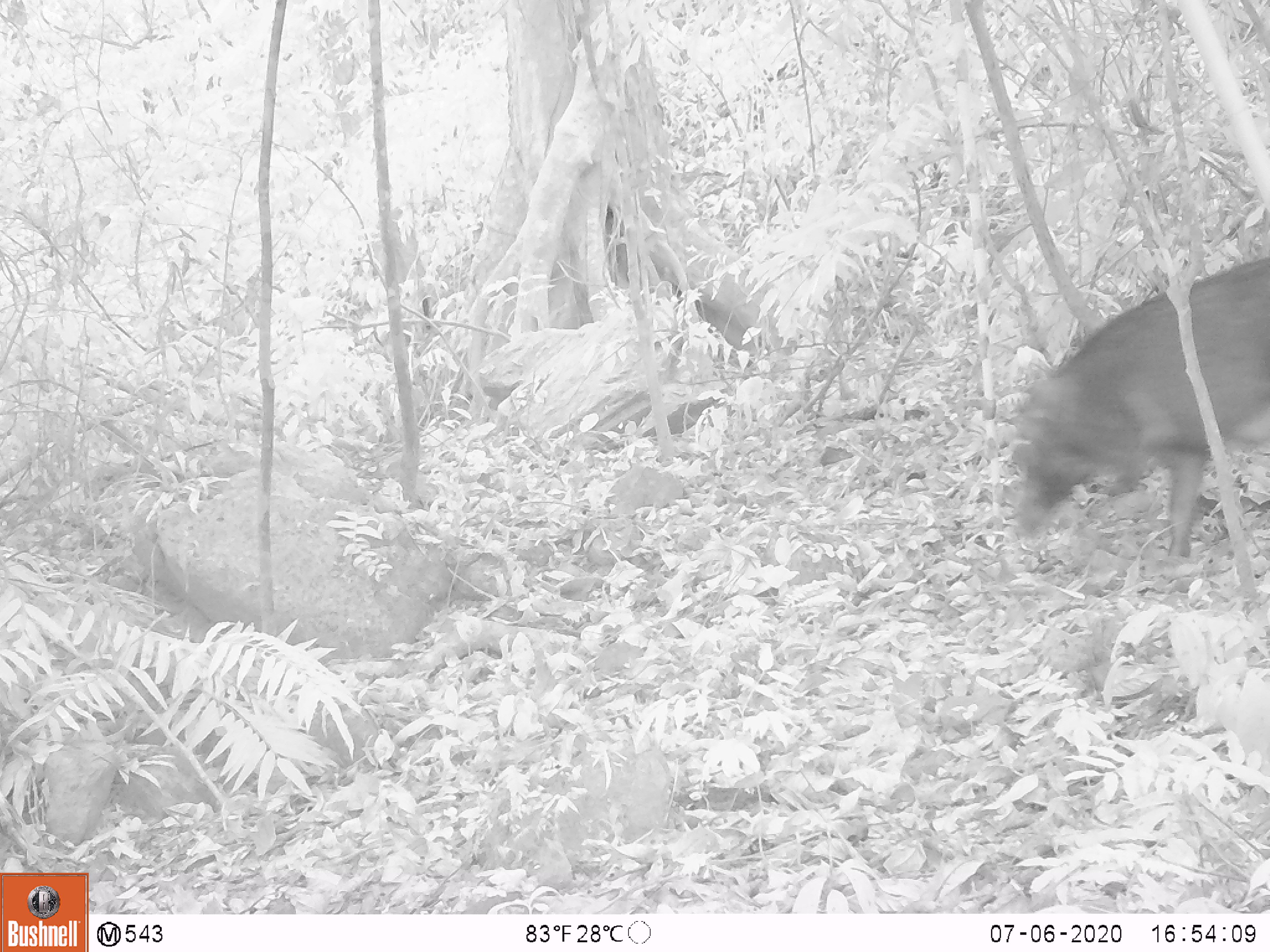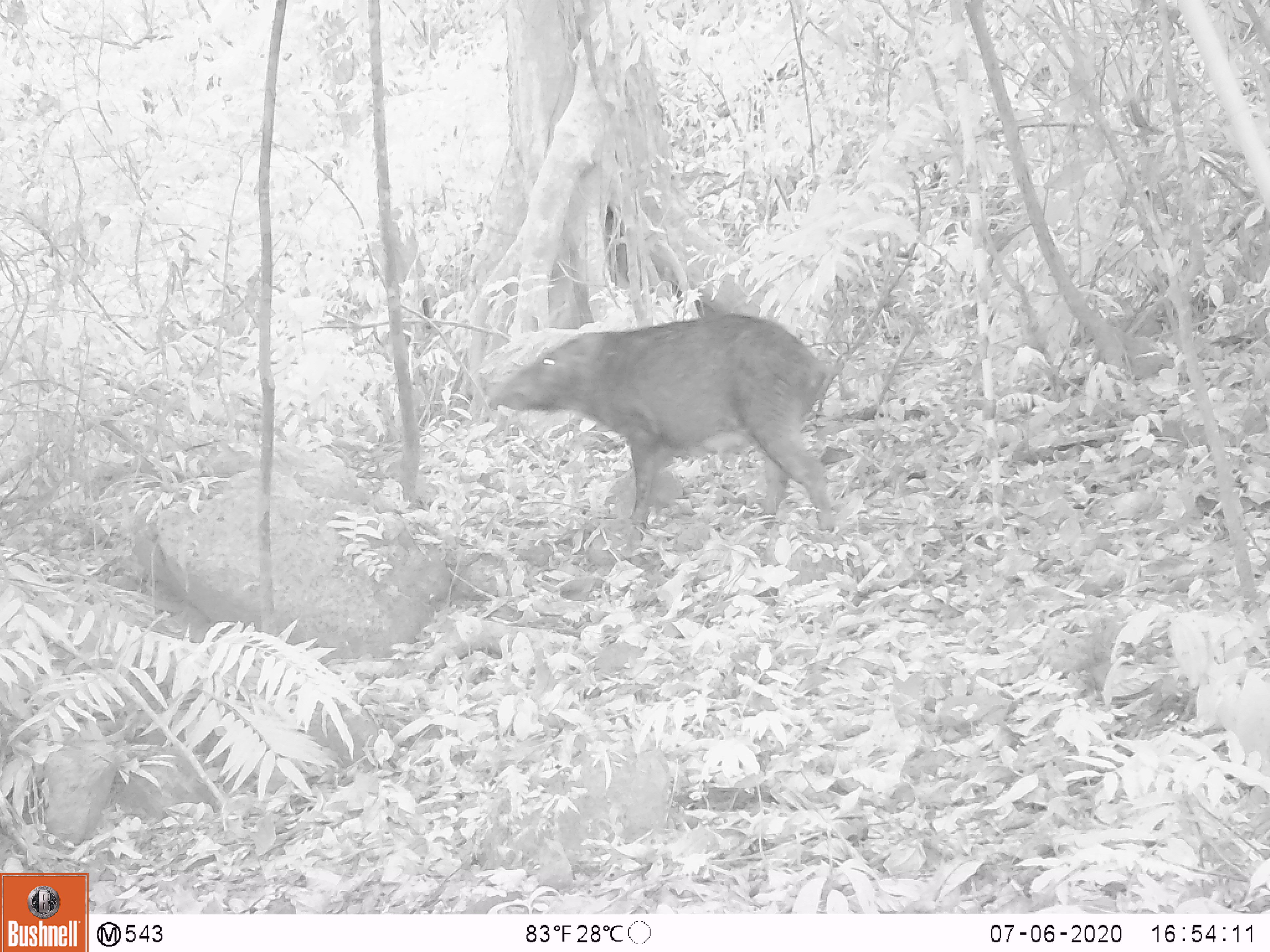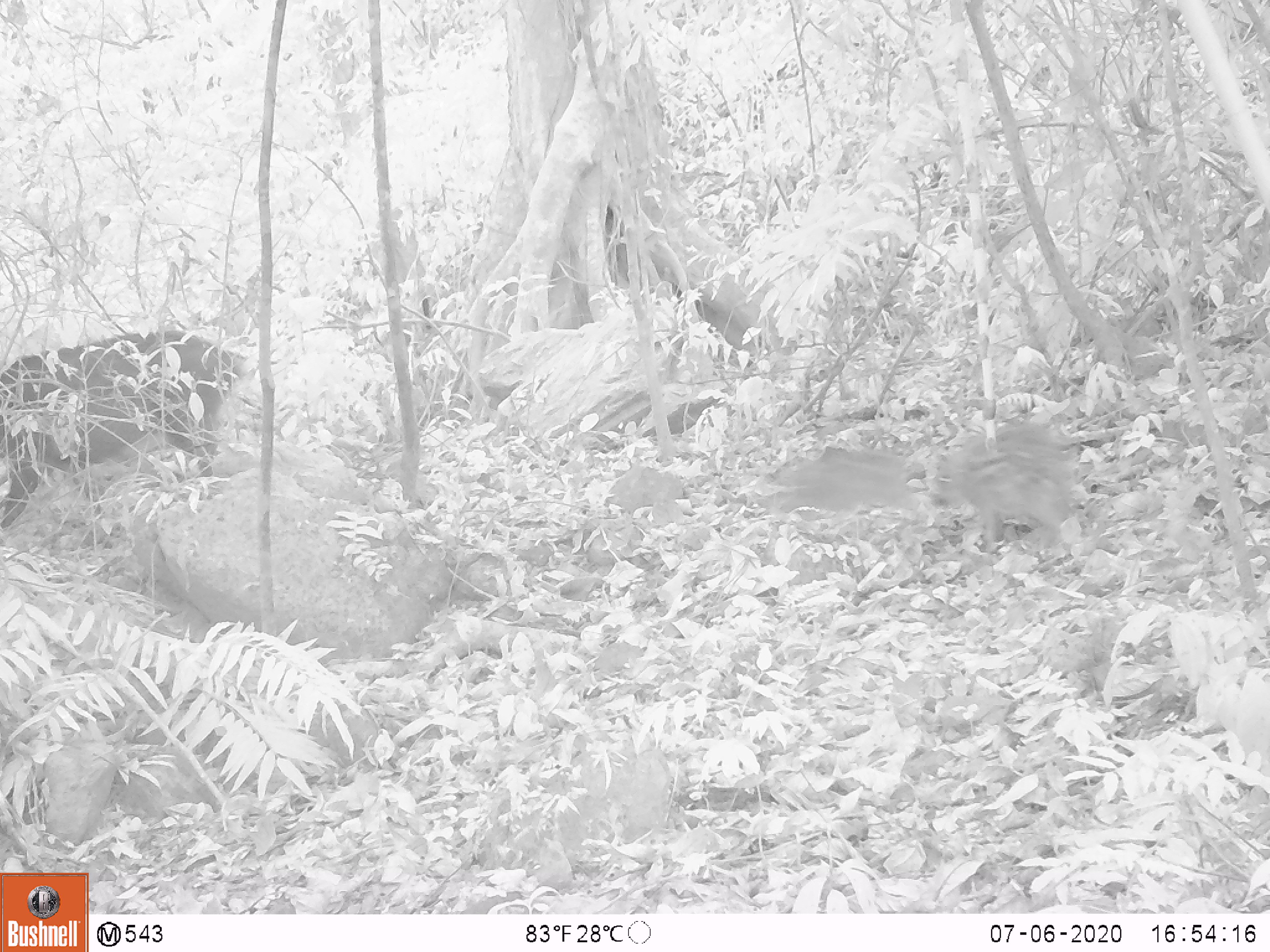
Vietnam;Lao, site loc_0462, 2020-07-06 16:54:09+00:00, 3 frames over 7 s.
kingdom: Animalia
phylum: Chordata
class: Mammalia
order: Artiodactyla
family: Suidae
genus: Sus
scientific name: Sus scrofa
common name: eurasian wild pig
Eurasian wild pig (Sus scrofa). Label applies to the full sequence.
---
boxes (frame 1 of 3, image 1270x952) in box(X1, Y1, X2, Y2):
eurasian wild pig: box(1007, 253, 1267, 562)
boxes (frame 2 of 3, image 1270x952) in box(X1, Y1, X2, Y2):
eurasian wild pig: box(485, 311, 838, 534)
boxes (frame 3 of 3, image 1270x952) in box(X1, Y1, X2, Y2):
eurasian wild pig: box(0, 328, 244, 533); box(930, 422, 1077, 554); box(768, 437, 918, 525)